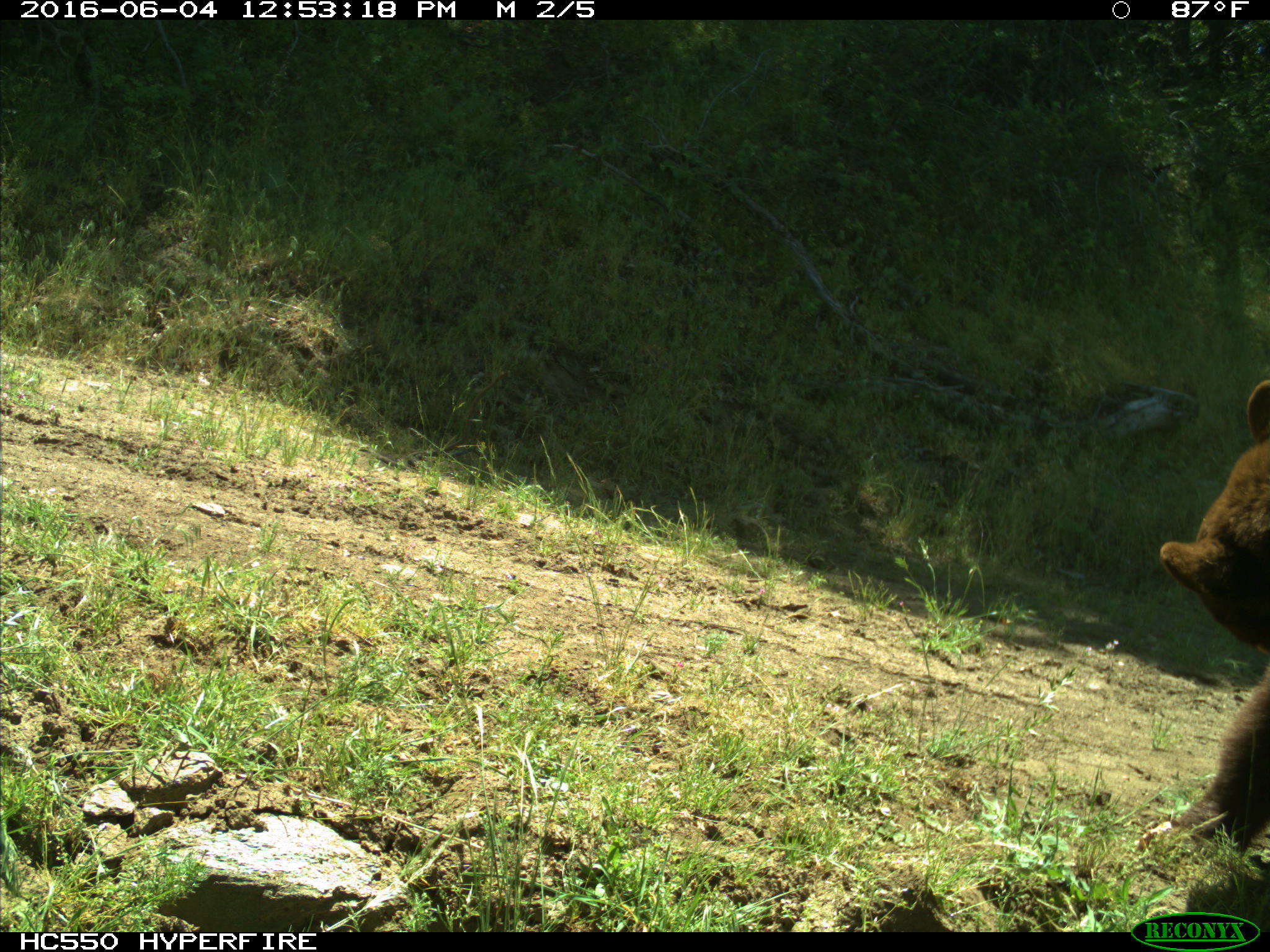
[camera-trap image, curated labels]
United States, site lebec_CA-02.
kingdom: Animalia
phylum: Chordata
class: Mammalia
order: Carnivora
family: Ursidae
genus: Ursus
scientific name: Ursus americanus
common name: american black bear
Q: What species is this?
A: Ursus americanus (american black bear).